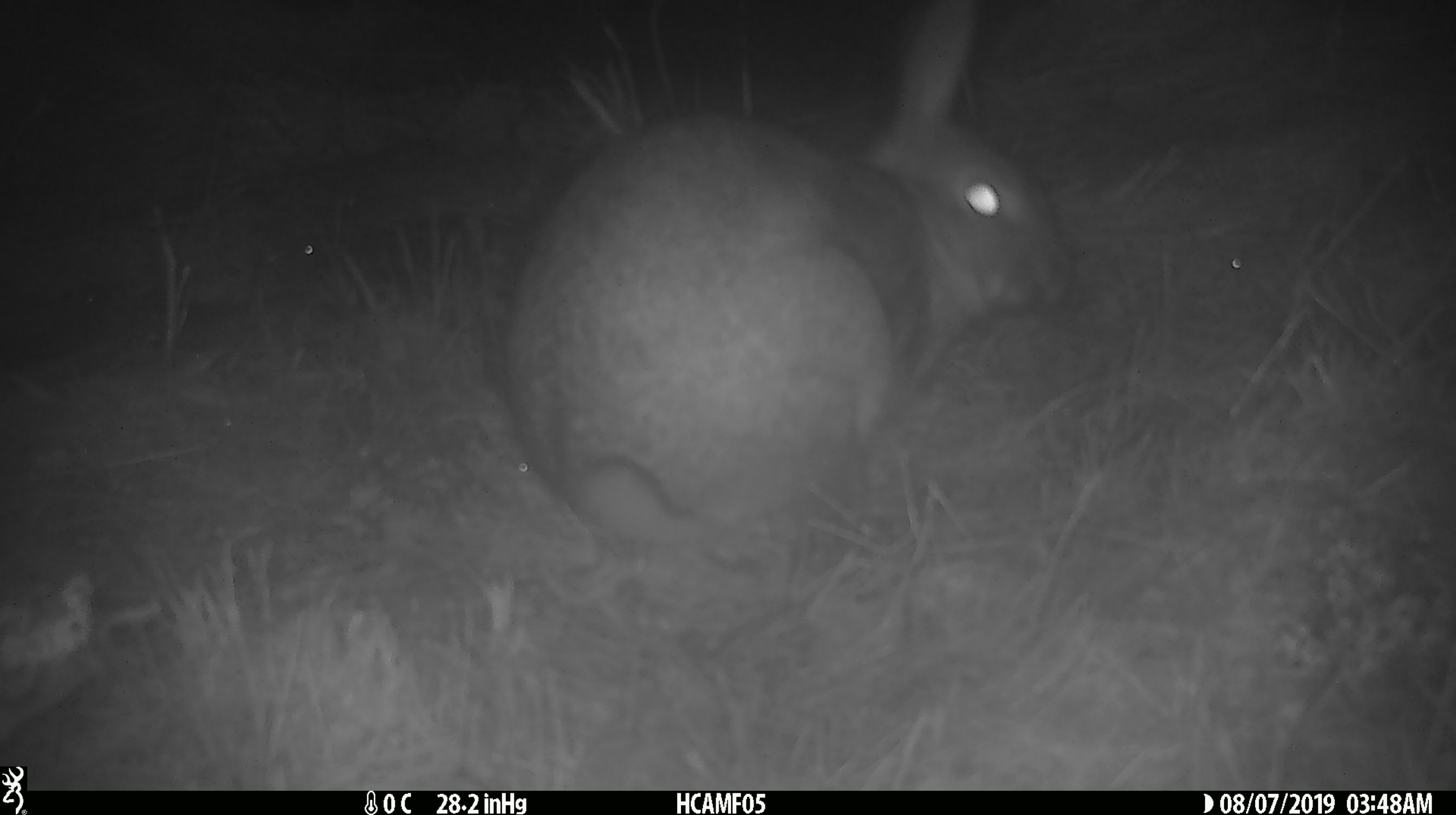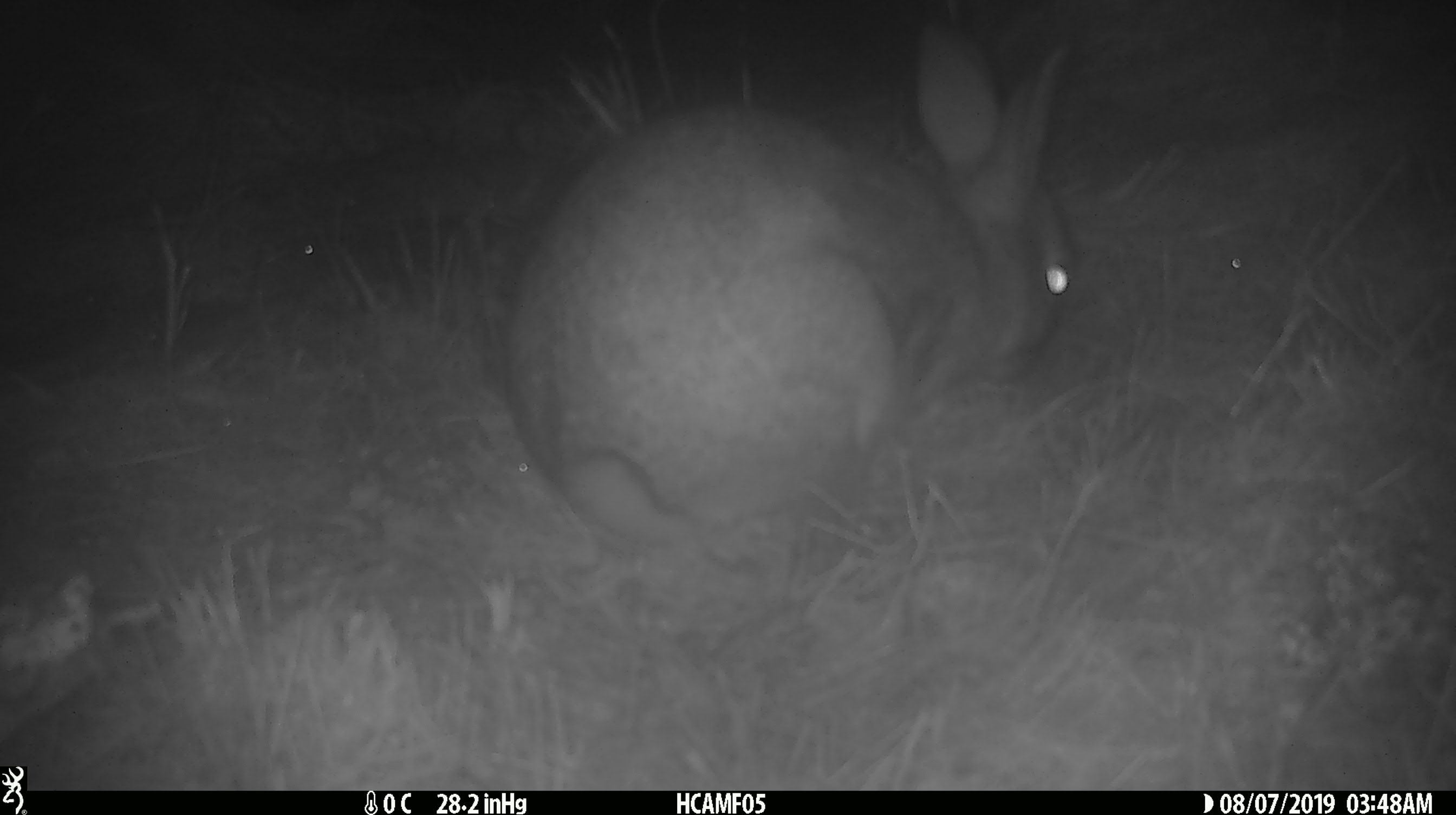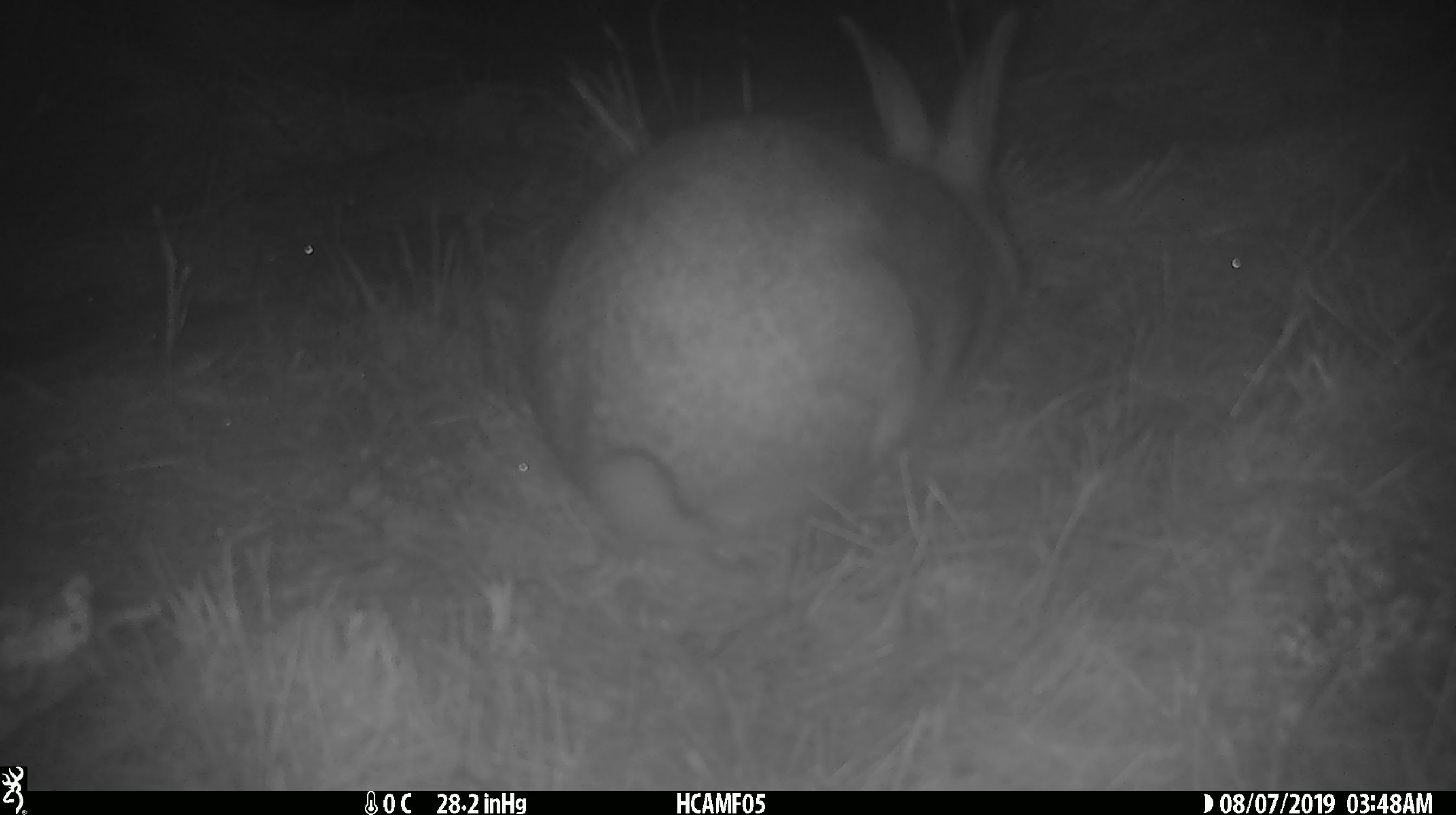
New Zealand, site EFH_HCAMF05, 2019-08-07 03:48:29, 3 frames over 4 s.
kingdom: Animalia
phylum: Chordata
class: Mammalia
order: Lagomorpha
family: Leporidae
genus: Oryctolagus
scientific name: Oryctolagus cuniculus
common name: european rabbit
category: rabbit